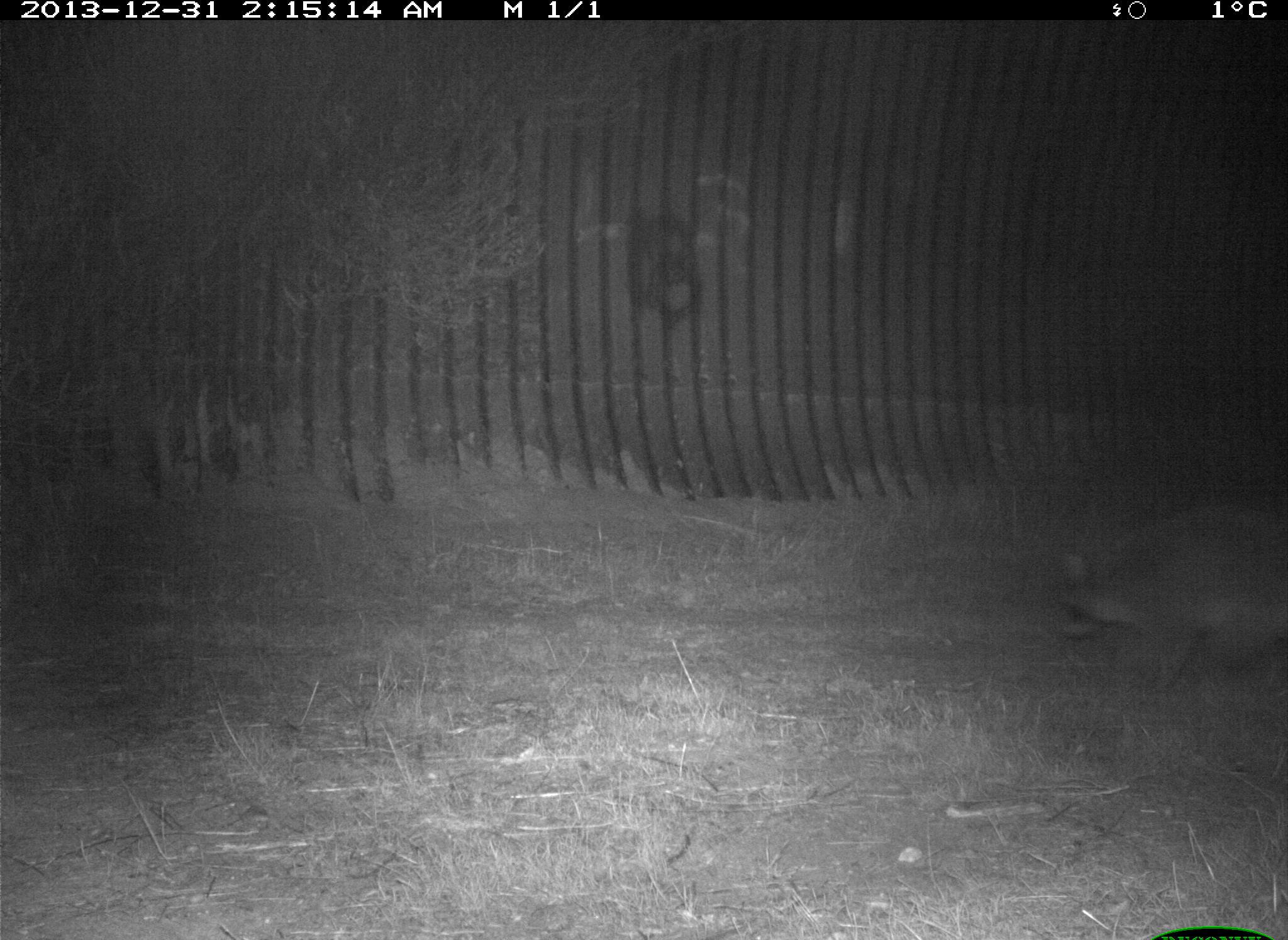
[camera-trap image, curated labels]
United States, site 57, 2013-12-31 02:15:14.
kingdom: Animalia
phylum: Chordata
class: Mammalia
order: Carnivora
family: Procyonidae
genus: Procyon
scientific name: Procyon lotor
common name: raccoon